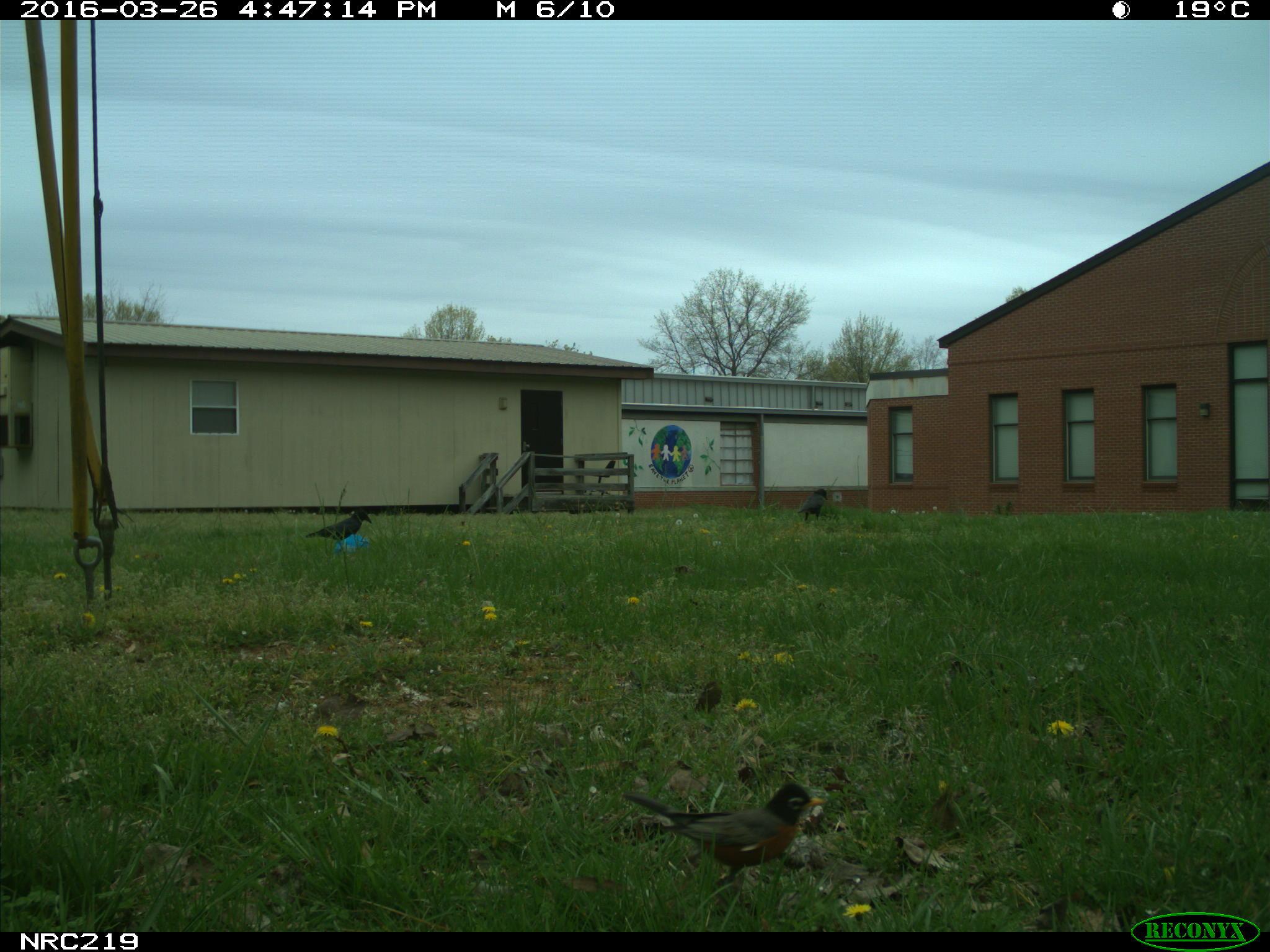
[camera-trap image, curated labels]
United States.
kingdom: Animalia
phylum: Chordata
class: Aves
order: Passeriformes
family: Corvidae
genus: Corvus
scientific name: Corvus brachyrhynchos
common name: american crow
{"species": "American Crow (Corvus brachyrhynchos)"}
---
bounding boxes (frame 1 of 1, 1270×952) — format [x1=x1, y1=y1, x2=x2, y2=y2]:
American Crow: [x1=621, y1=774, x2=827, y2=885]; [x1=300, y1=495, x2=385, y2=554]; [x1=686, y1=659, x2=732, y2=722]; [x1=785, y1=483, x2=838, y2=528]